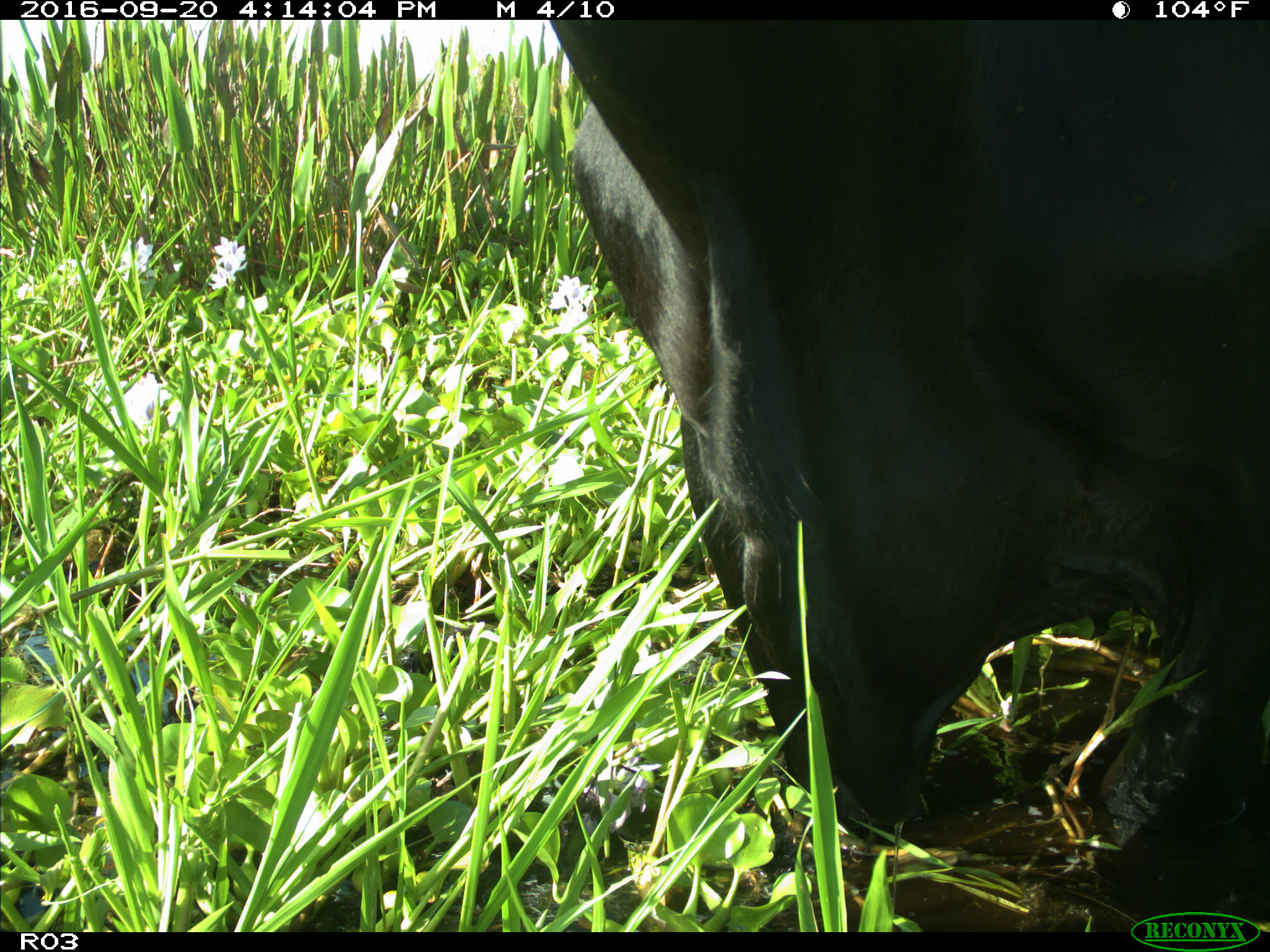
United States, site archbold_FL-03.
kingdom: Animalia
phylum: Chordata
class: Mammalia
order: Artiodactyla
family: Bovidae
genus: Bos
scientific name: Bos taurus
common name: domestic cow